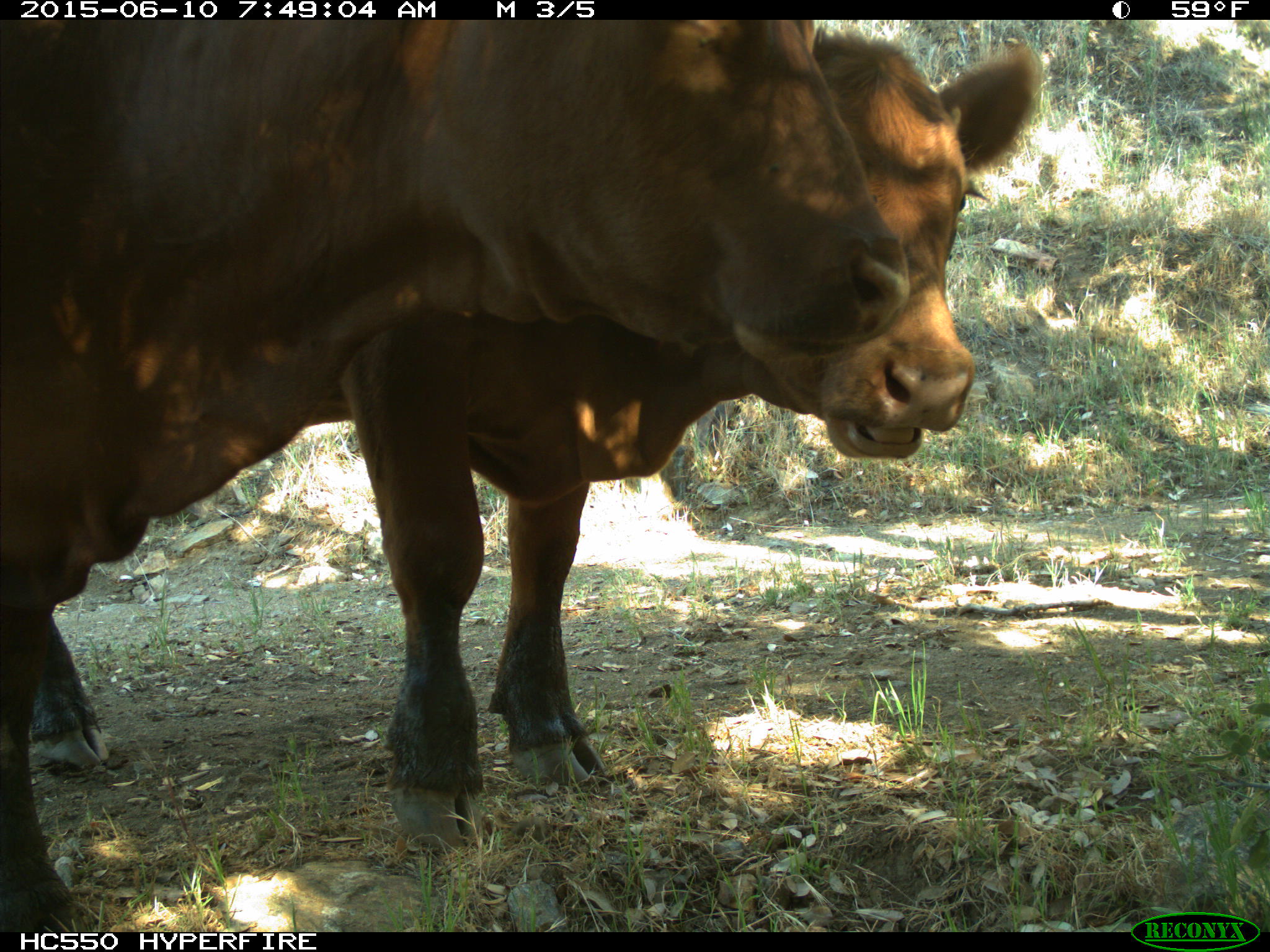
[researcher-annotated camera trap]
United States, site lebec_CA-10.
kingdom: Animalia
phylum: Chordata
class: Mammalia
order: Artiodactyla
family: Bovidae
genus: Bos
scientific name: Bos taurus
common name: domestic cow